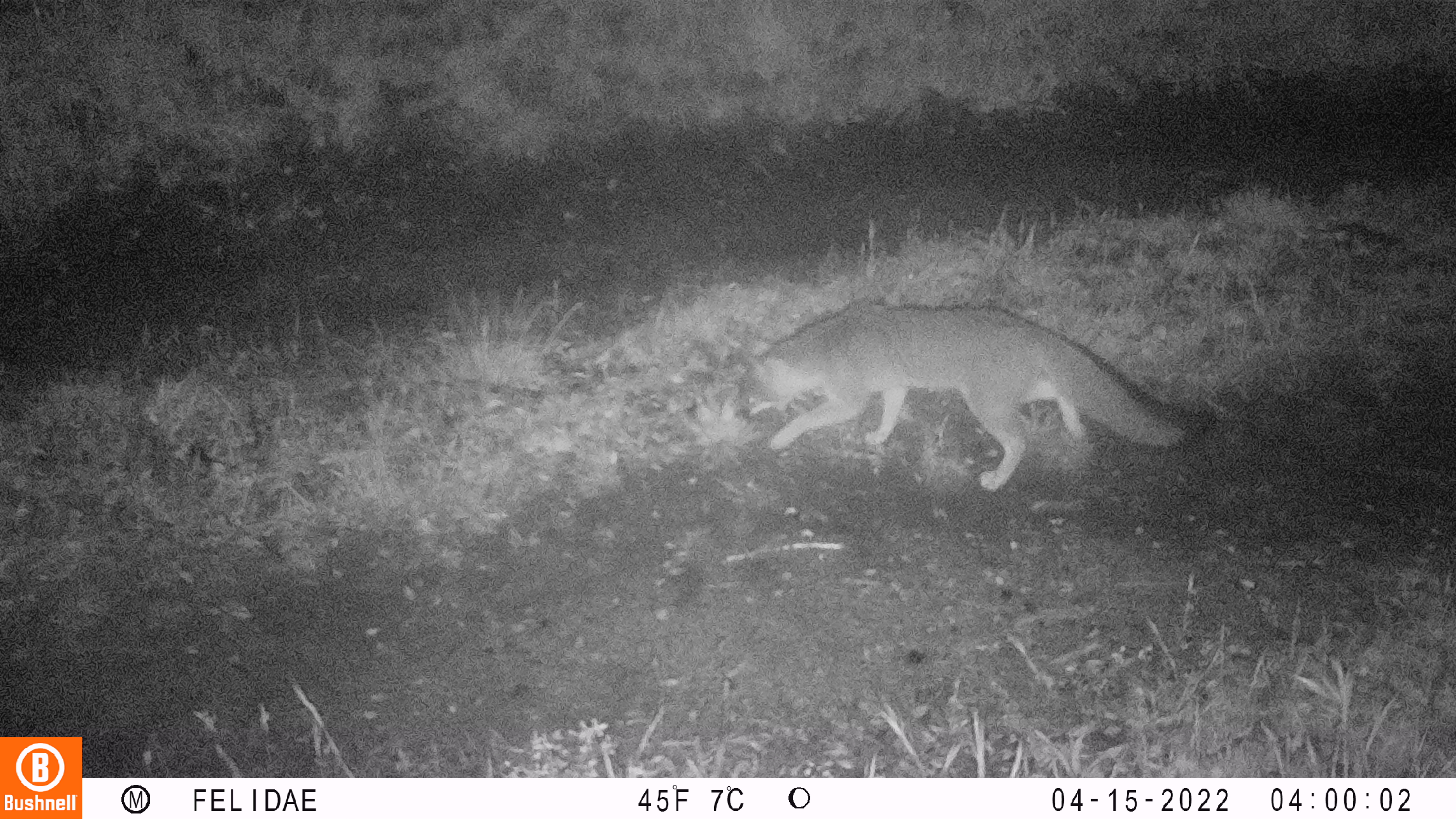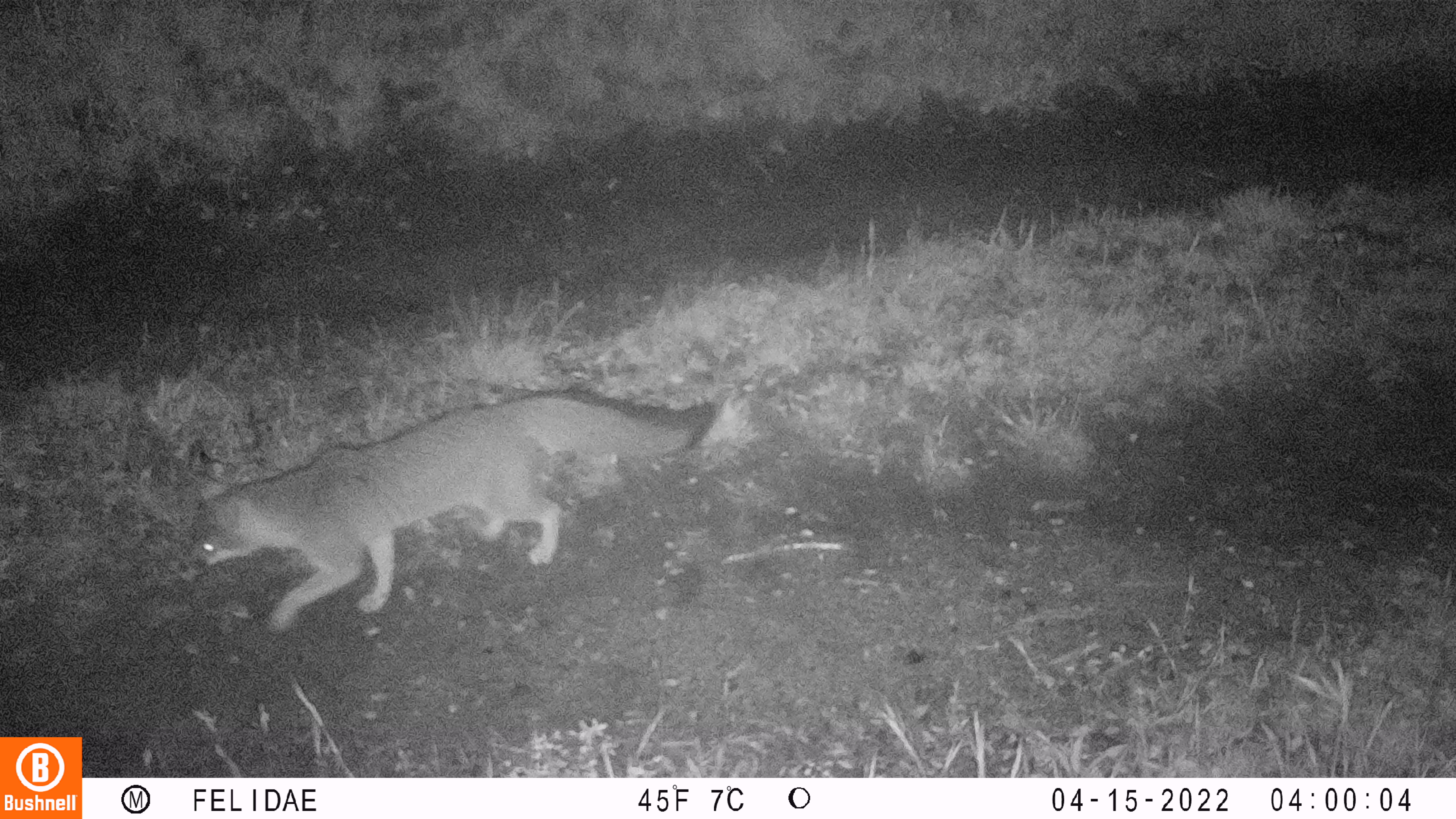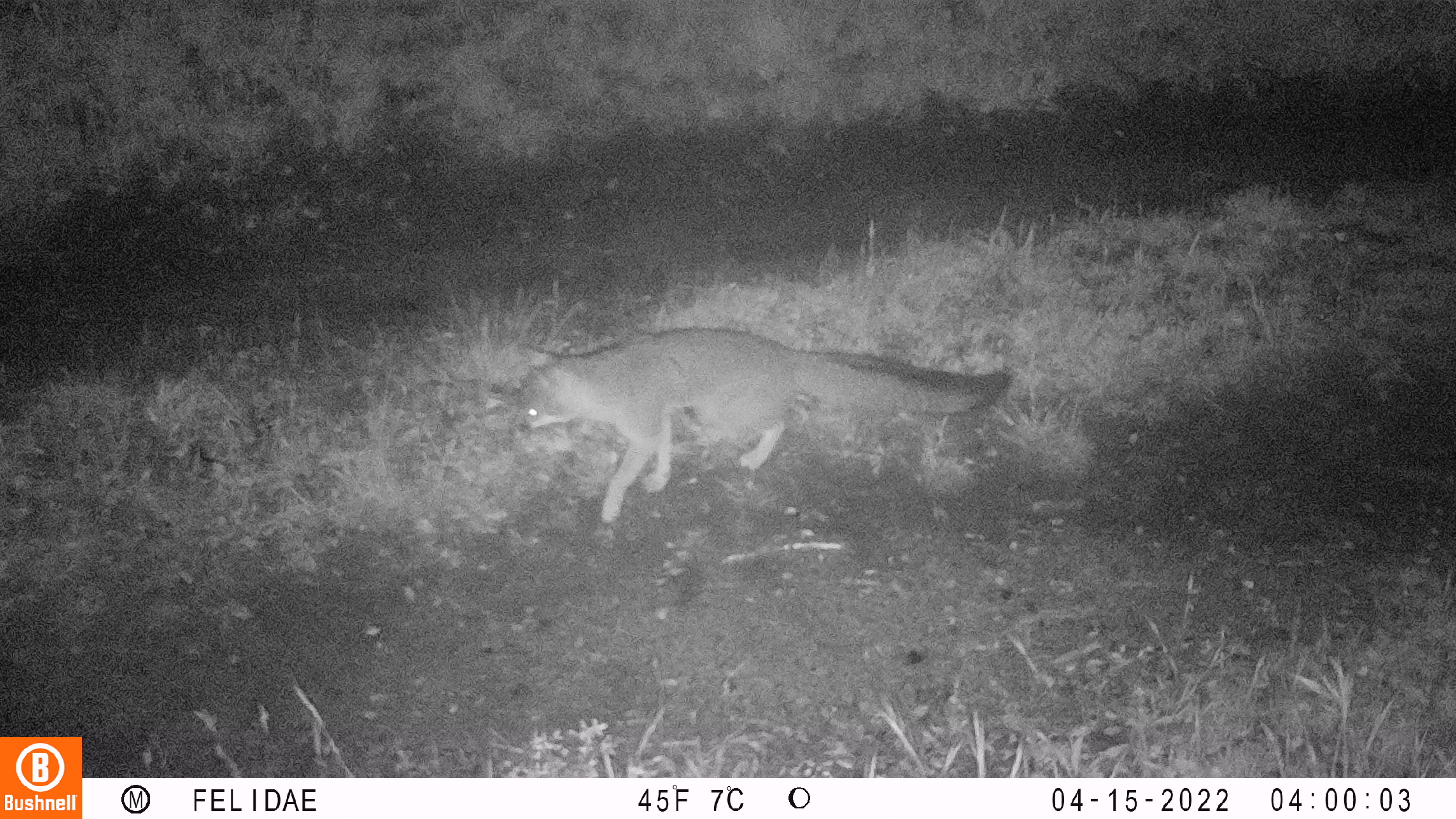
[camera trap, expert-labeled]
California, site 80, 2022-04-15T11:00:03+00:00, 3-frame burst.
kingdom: Animalia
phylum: Chordata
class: Mammalia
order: Carnivora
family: Canidae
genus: Urocyon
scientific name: Urocyon cinereoargenteus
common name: gray fox